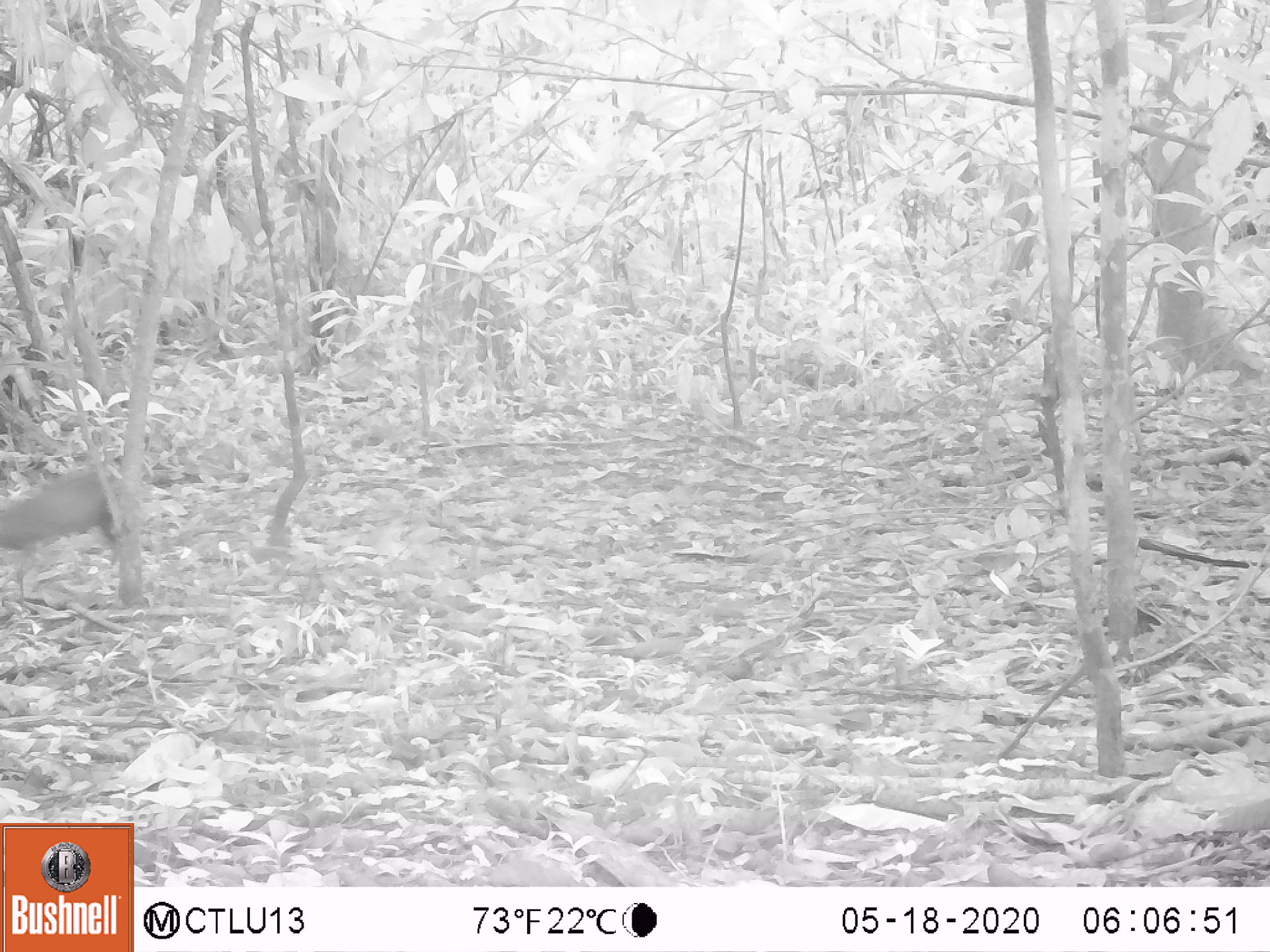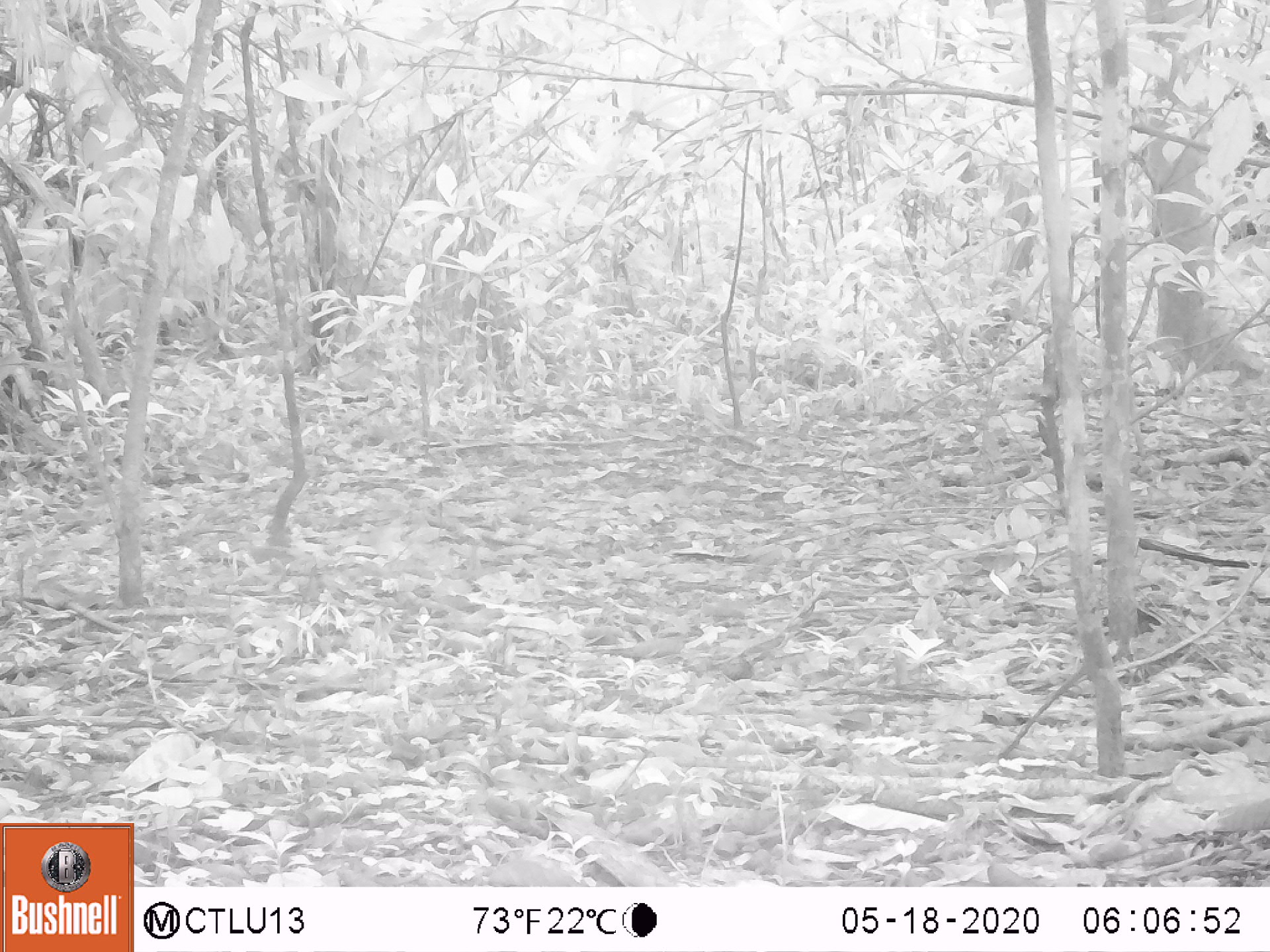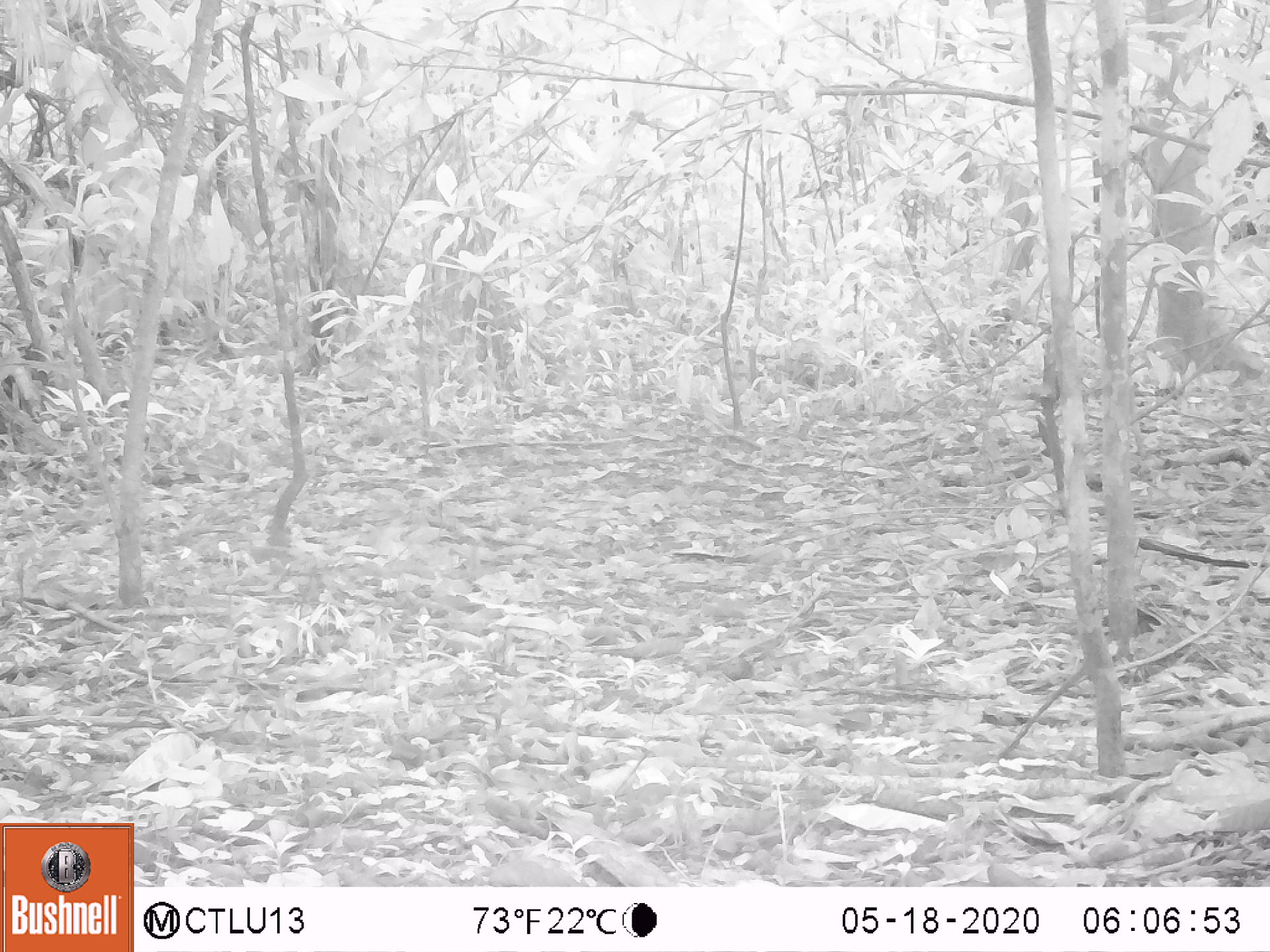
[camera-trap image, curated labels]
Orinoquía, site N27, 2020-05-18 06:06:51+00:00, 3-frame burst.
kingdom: Animalia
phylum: Chordata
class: Mammalia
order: Rodentia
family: Dasyproctidae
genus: Dasyprocta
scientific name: Dasyprocta fuliginosa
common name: black agouti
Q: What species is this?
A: Black agouti (Dasyprocta fuliginosa).